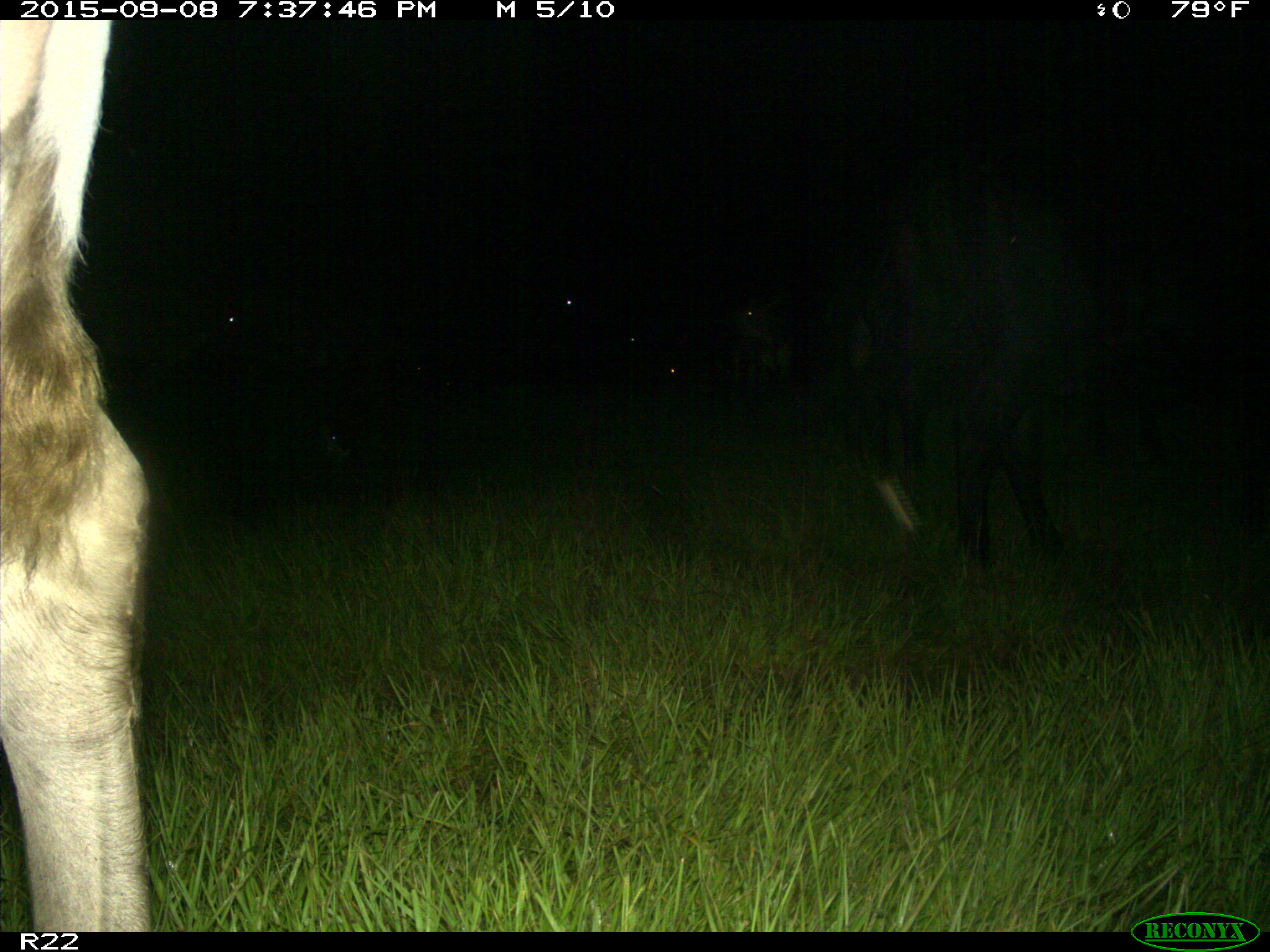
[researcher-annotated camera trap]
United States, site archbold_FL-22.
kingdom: Animalia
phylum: Chordata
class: Mammalia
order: Artiodactyla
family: Bovidae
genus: Bos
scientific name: Bos taurus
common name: domestic cow